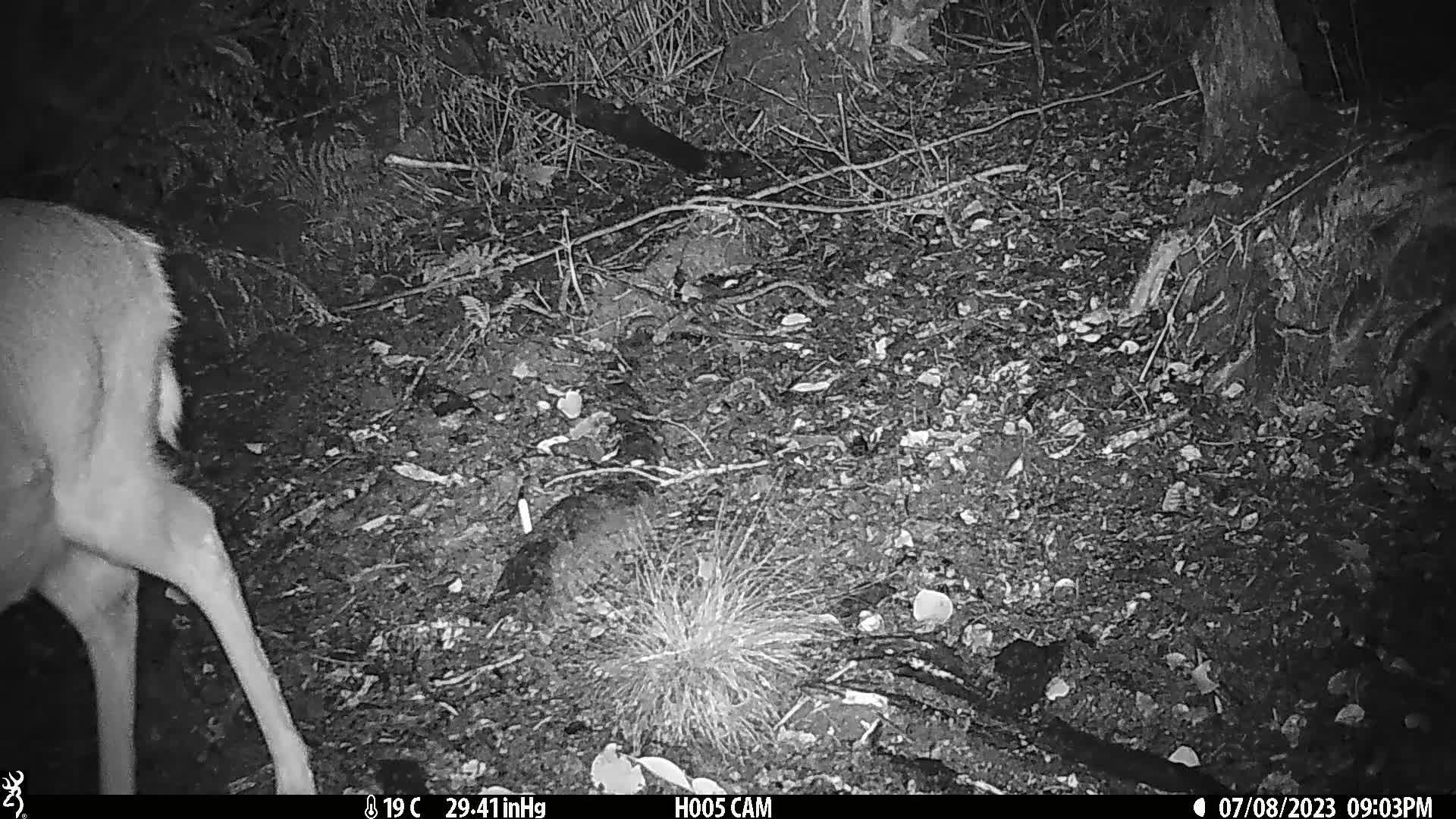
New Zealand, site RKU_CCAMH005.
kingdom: Animalia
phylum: Chordata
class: Mammalia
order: Artiodactyla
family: Cervidae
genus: Odocoileus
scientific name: Odocoileus virginianus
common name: white-tailed deer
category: white tailed deer